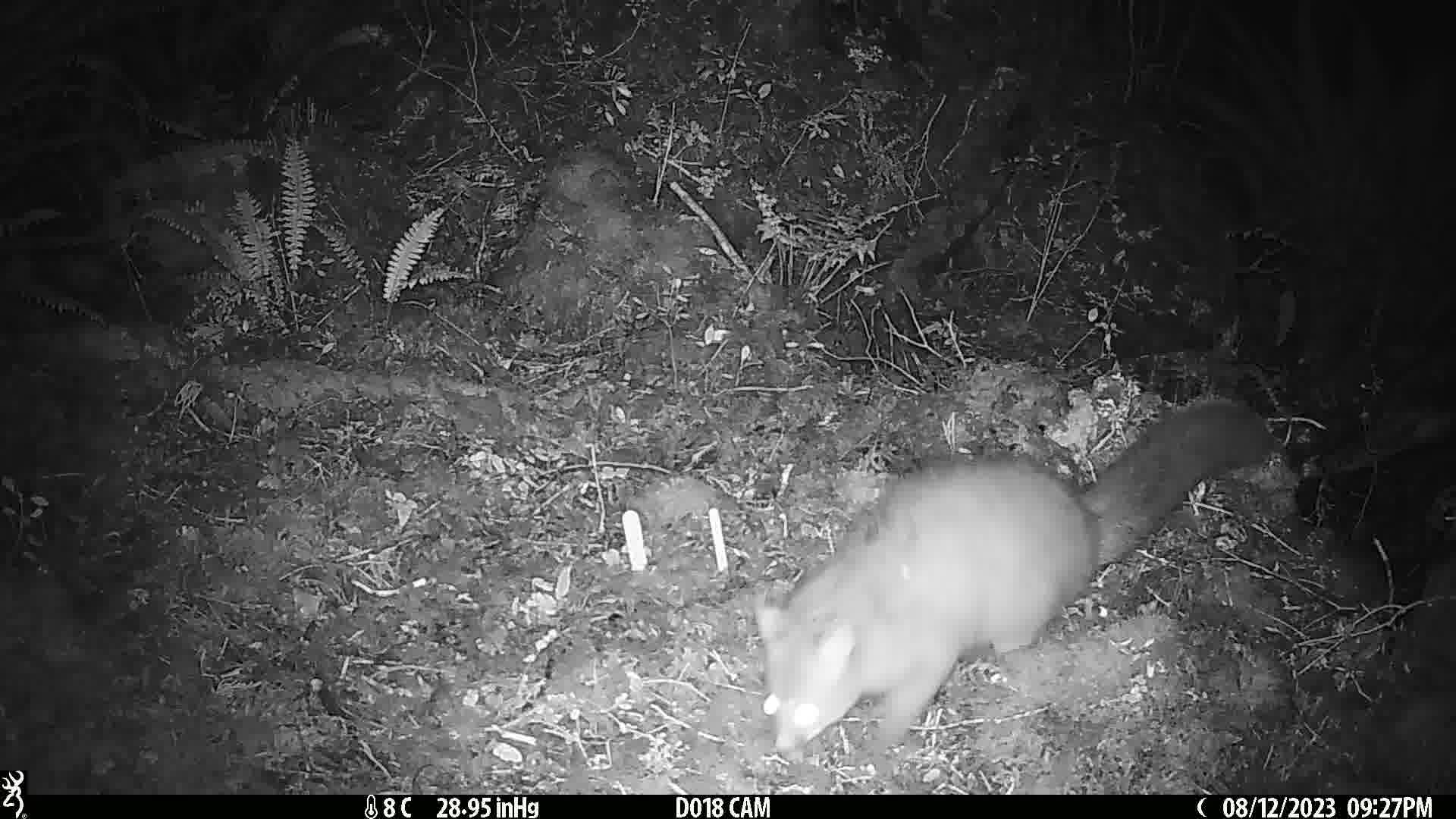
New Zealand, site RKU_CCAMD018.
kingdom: Animalia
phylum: Chordata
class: Mammalia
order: Diprotodontia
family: Phalangeridae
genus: Trichosurus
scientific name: Trichosurus vulpecula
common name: common brushtail possum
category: possum